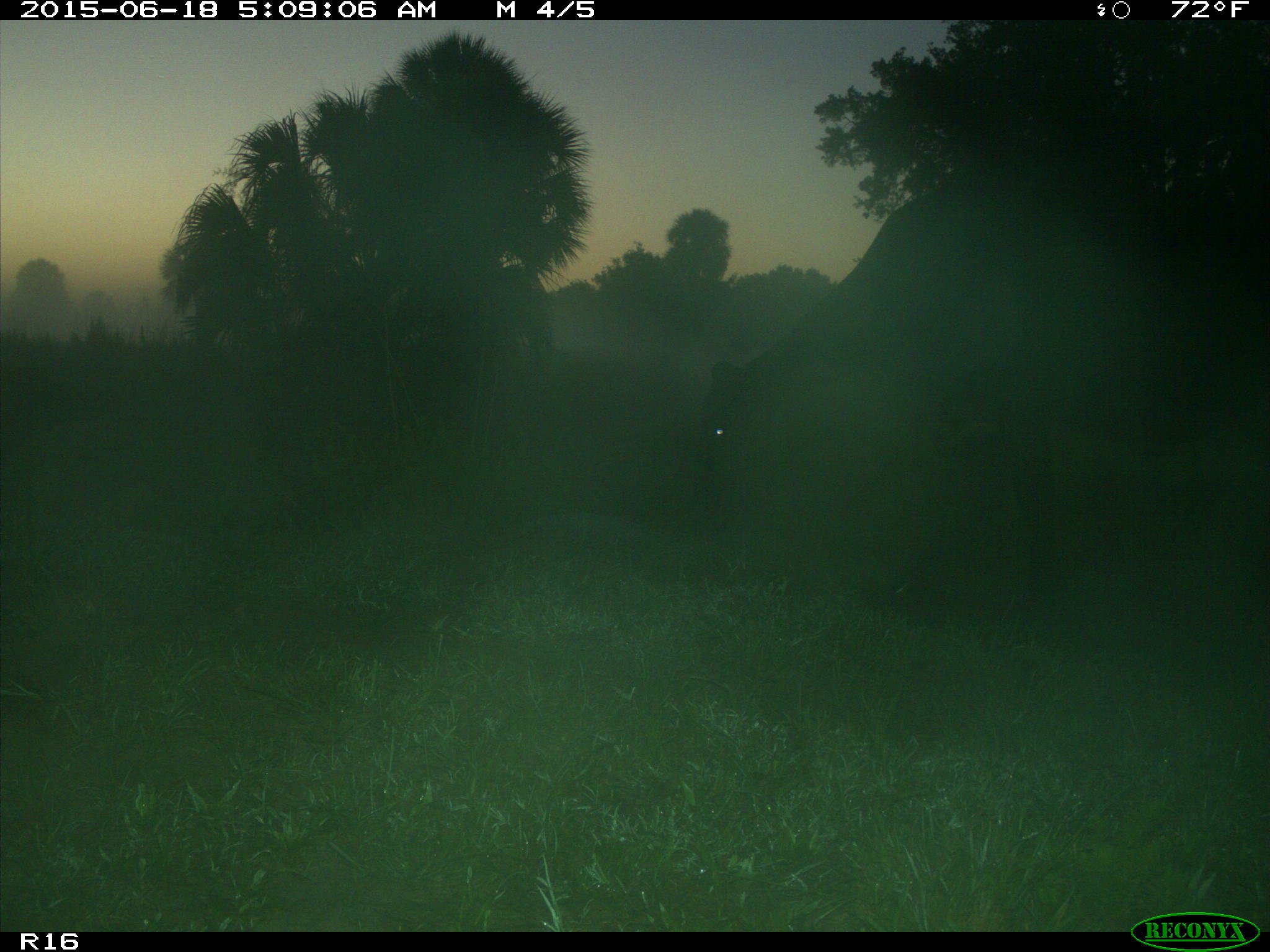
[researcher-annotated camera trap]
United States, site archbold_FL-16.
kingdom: Animalia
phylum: Chordata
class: Mammalia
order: Artiodactyla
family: Bovidae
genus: Bos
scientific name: Bos taurus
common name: domestic cow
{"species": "Bos taurus (domestic cow)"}